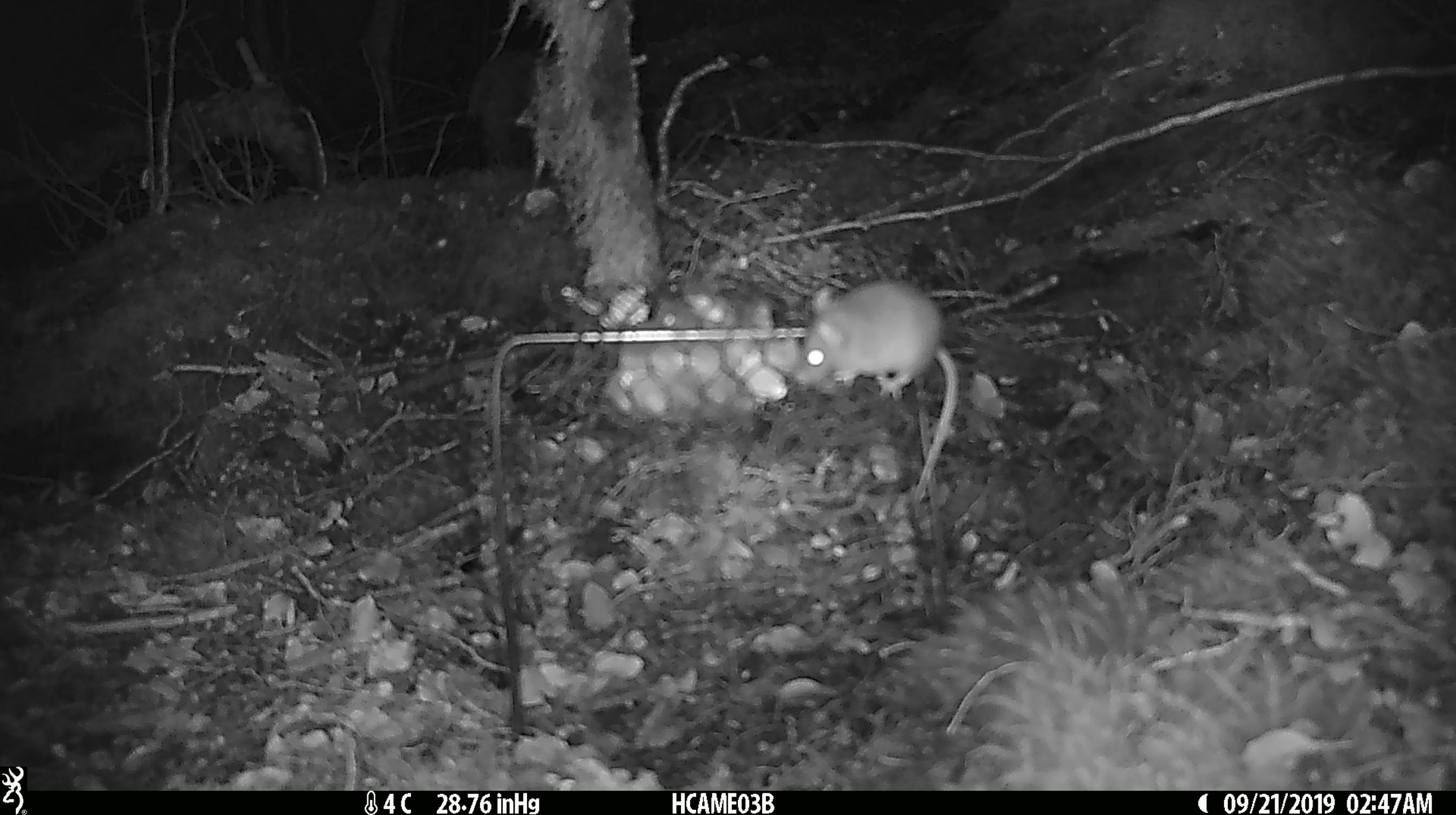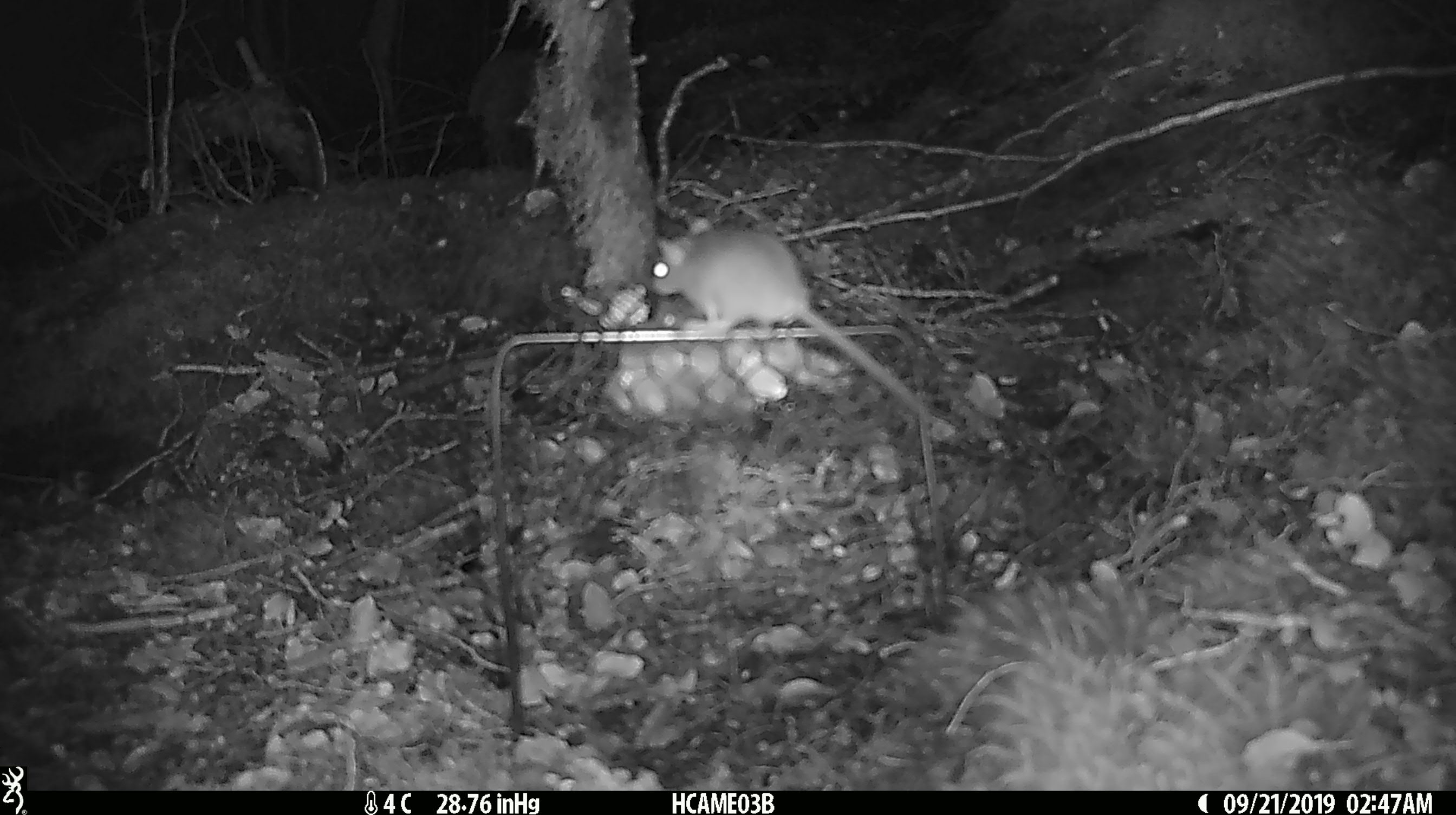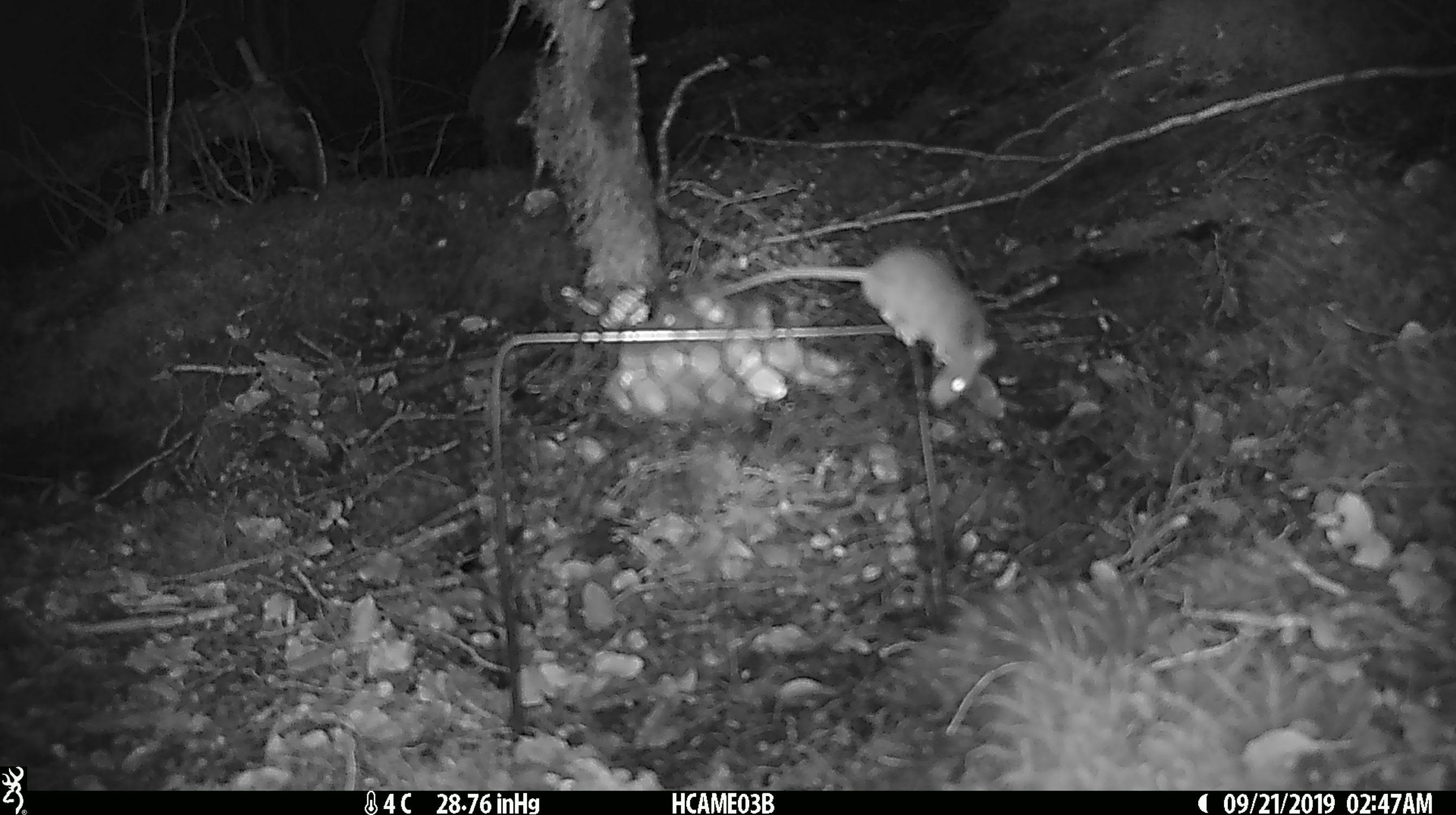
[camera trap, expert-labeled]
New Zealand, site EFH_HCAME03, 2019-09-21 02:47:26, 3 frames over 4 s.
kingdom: Animalia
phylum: Chordata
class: Mammalia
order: Rodentia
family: Muridae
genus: Mus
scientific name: Mus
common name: mouse